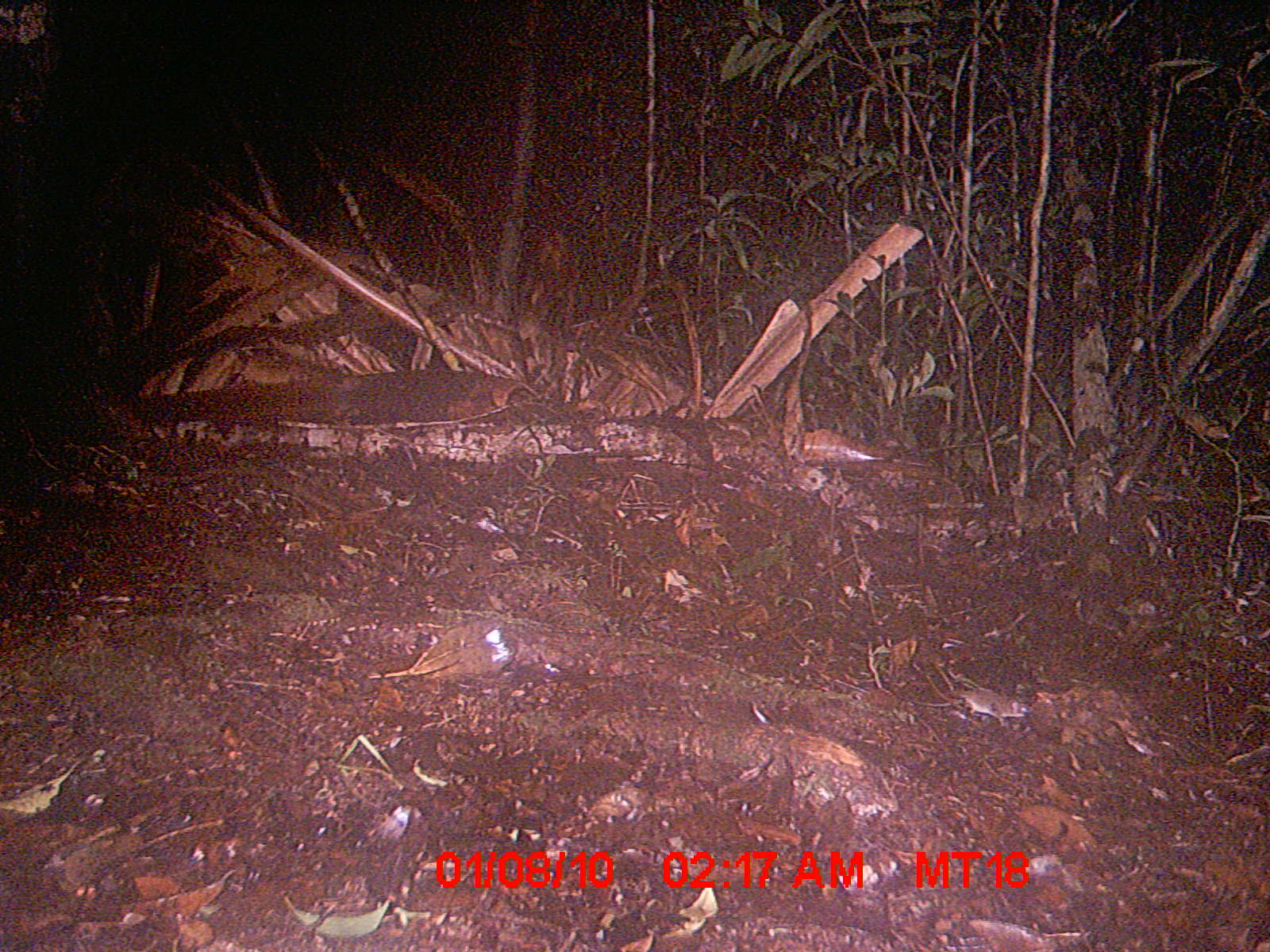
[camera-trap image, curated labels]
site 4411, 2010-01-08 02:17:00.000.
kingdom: Animalia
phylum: Chordata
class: Mammalia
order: Rodentia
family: Nesomyidae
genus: Eliurus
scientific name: Eliurus penicillatus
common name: white-tipped tufted-tailed rat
Eliurus penicillatus (white-tipped tufted-tailed rat), count 1.